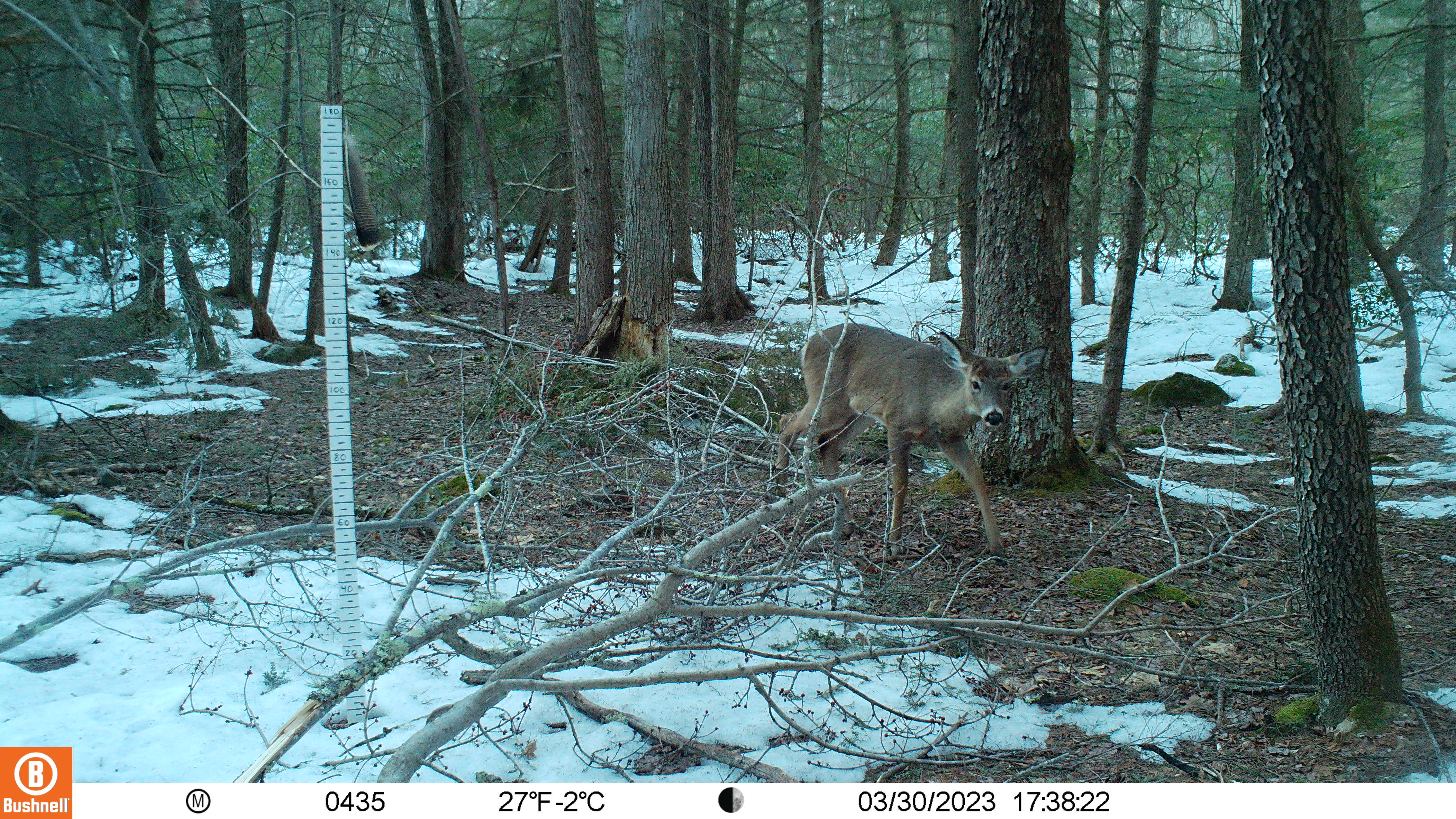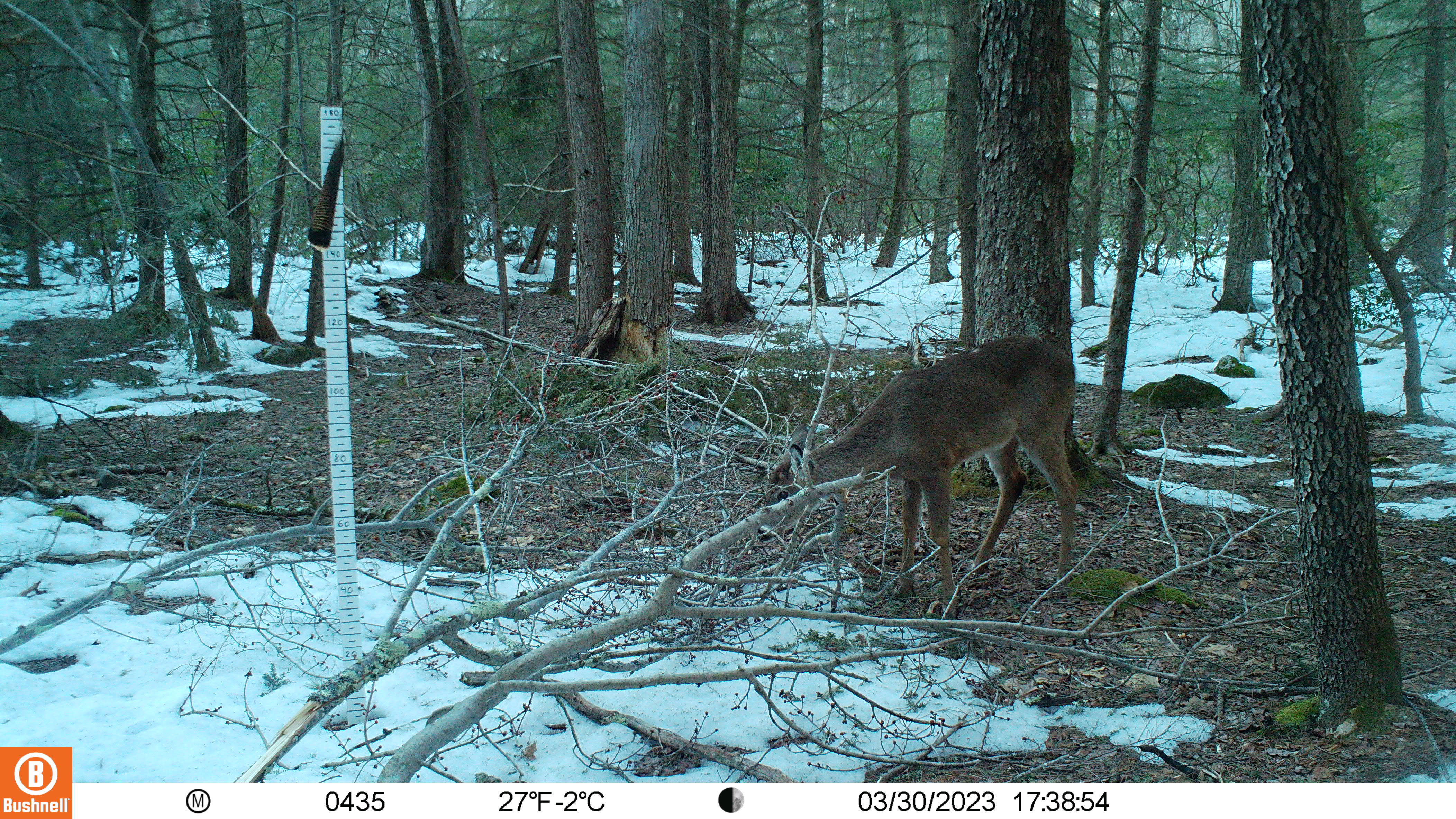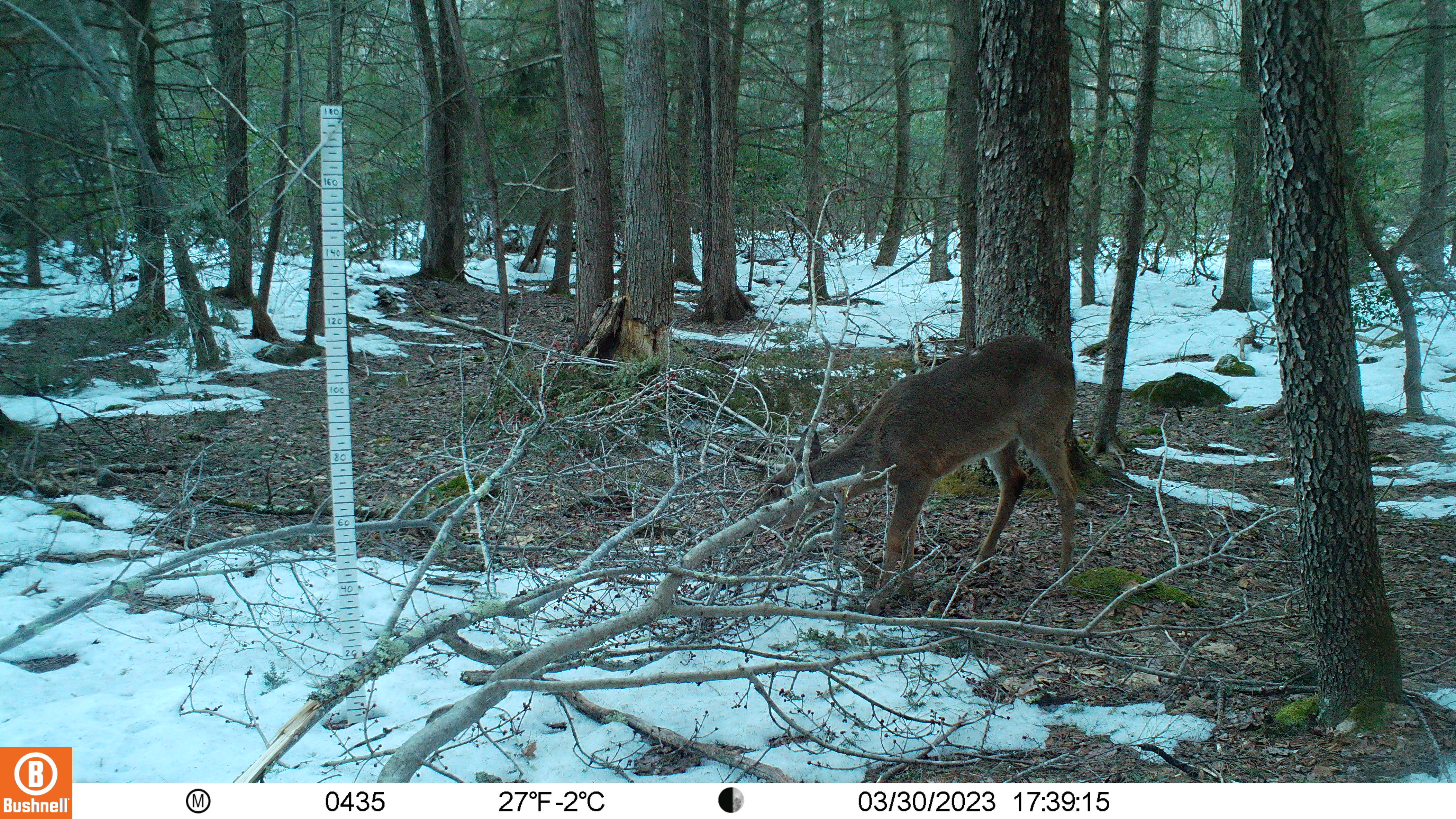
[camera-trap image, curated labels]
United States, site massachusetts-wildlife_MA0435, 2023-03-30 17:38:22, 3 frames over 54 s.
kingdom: Animalia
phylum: Chordata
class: Mammalia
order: Artiodactyla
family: Cervidae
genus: Odocoileus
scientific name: Odocoileus virginianus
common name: white-tailed deer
White-tailed deer (Odocoileus virginianus).